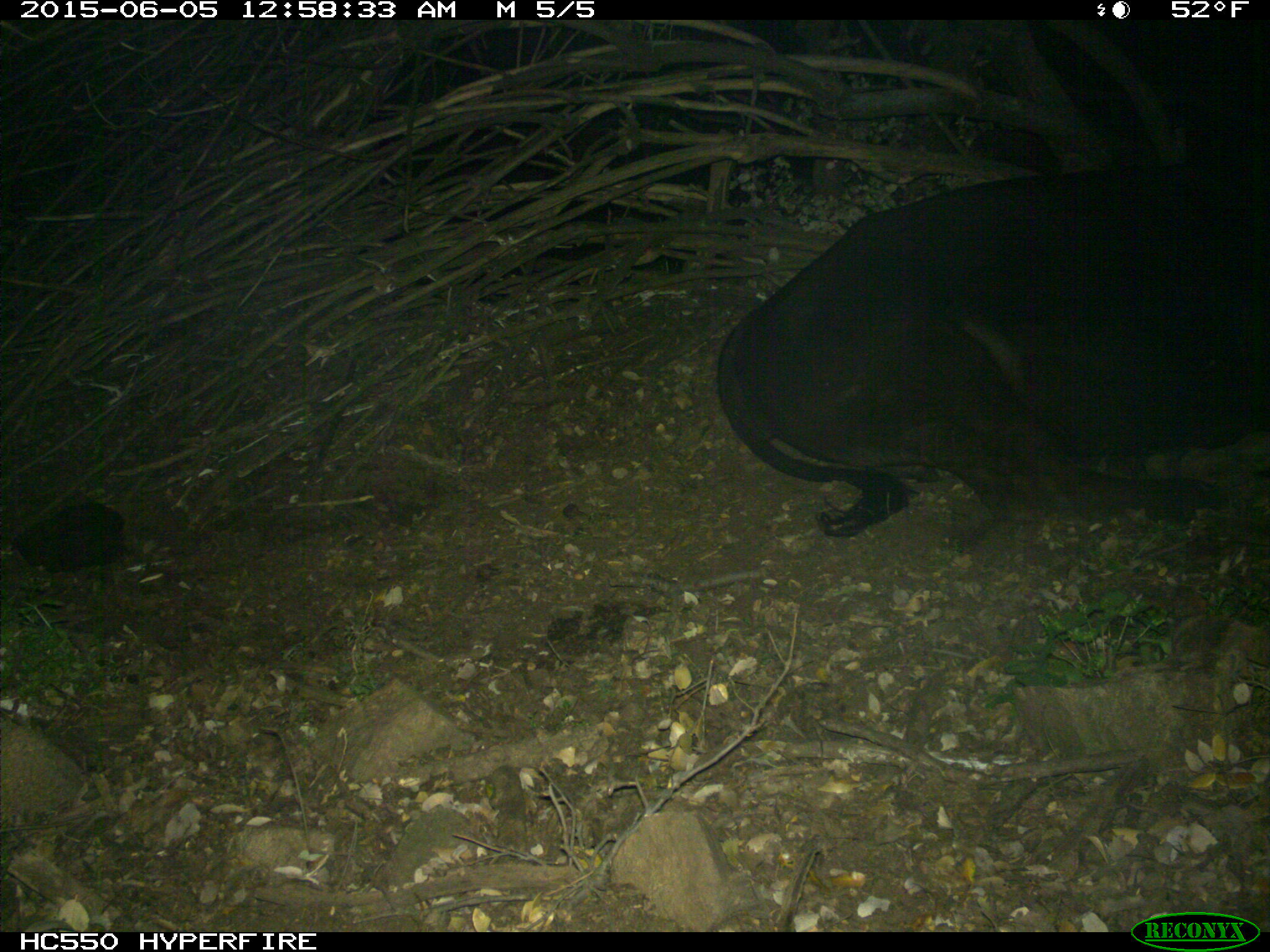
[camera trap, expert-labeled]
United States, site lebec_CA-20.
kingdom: Animalia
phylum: Chordata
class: Mammalia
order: Artiodactyla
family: Bovidae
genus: Bos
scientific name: Bos taurus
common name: domestic cow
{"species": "Bos taurus (domestic cow)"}